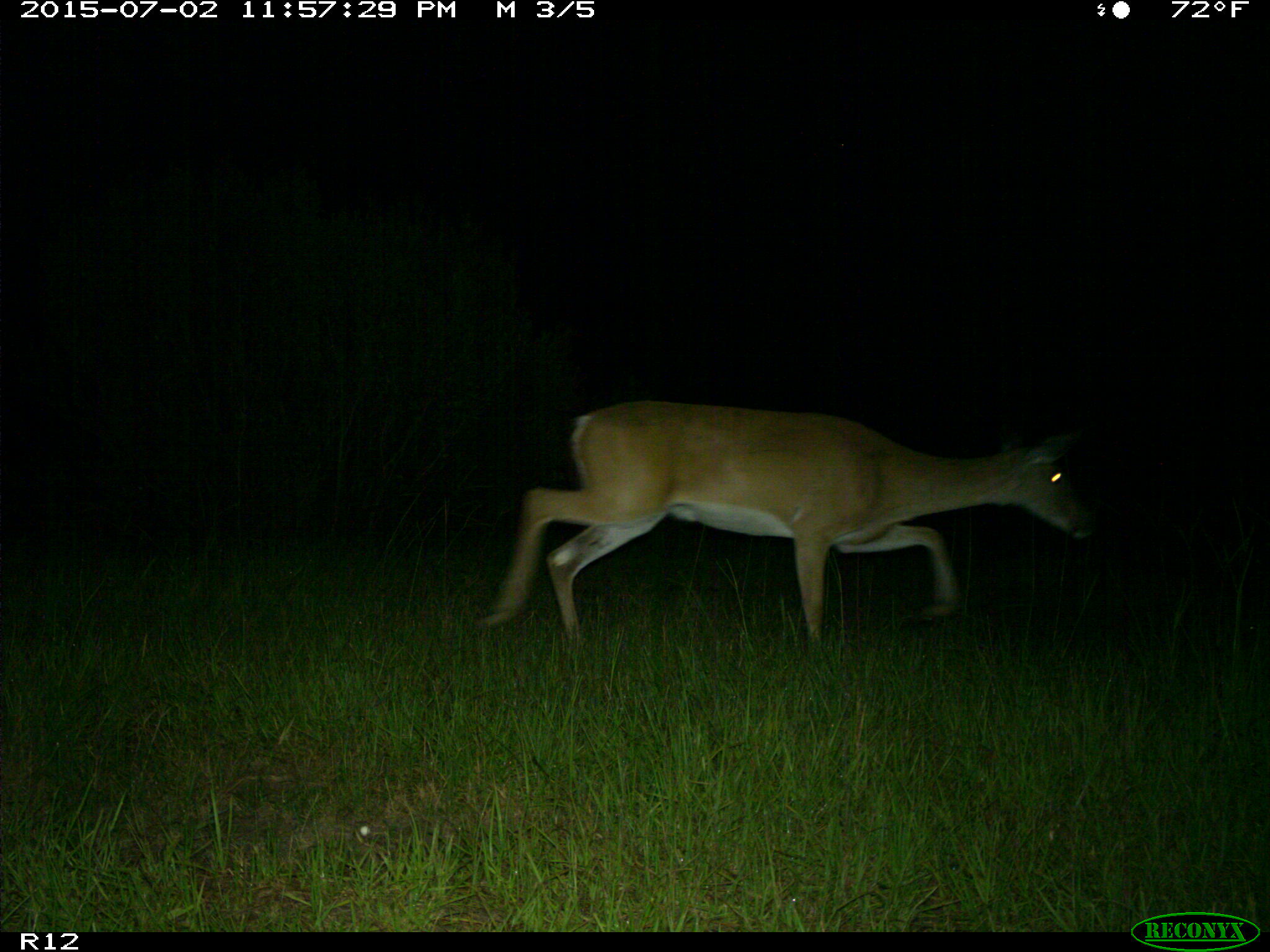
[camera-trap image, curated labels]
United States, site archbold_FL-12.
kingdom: Animalia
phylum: Chordata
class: Mammalia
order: Artiodactyla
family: Cervidae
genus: Odocoileus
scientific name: Odocoileus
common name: deer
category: unidentified deer